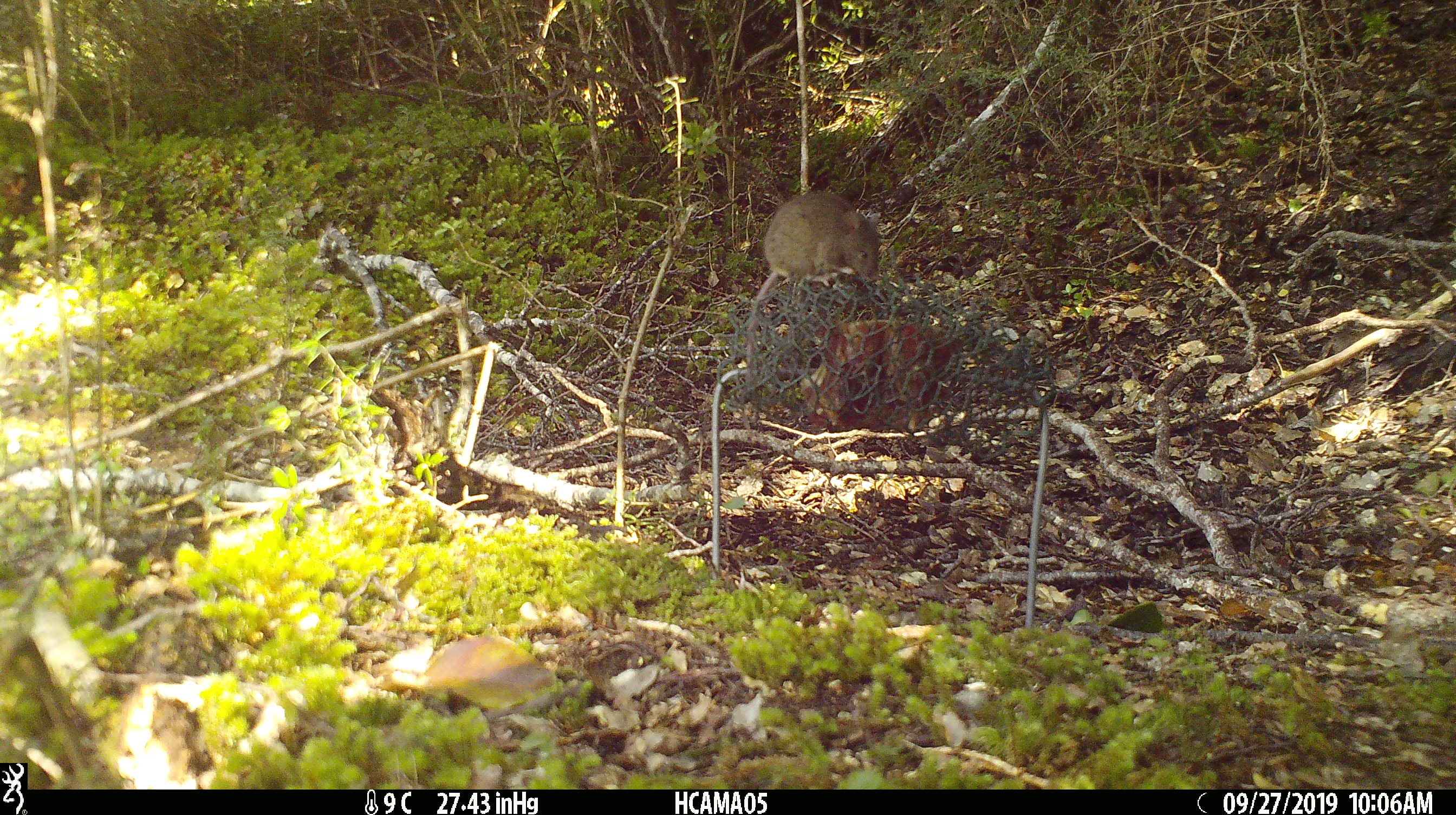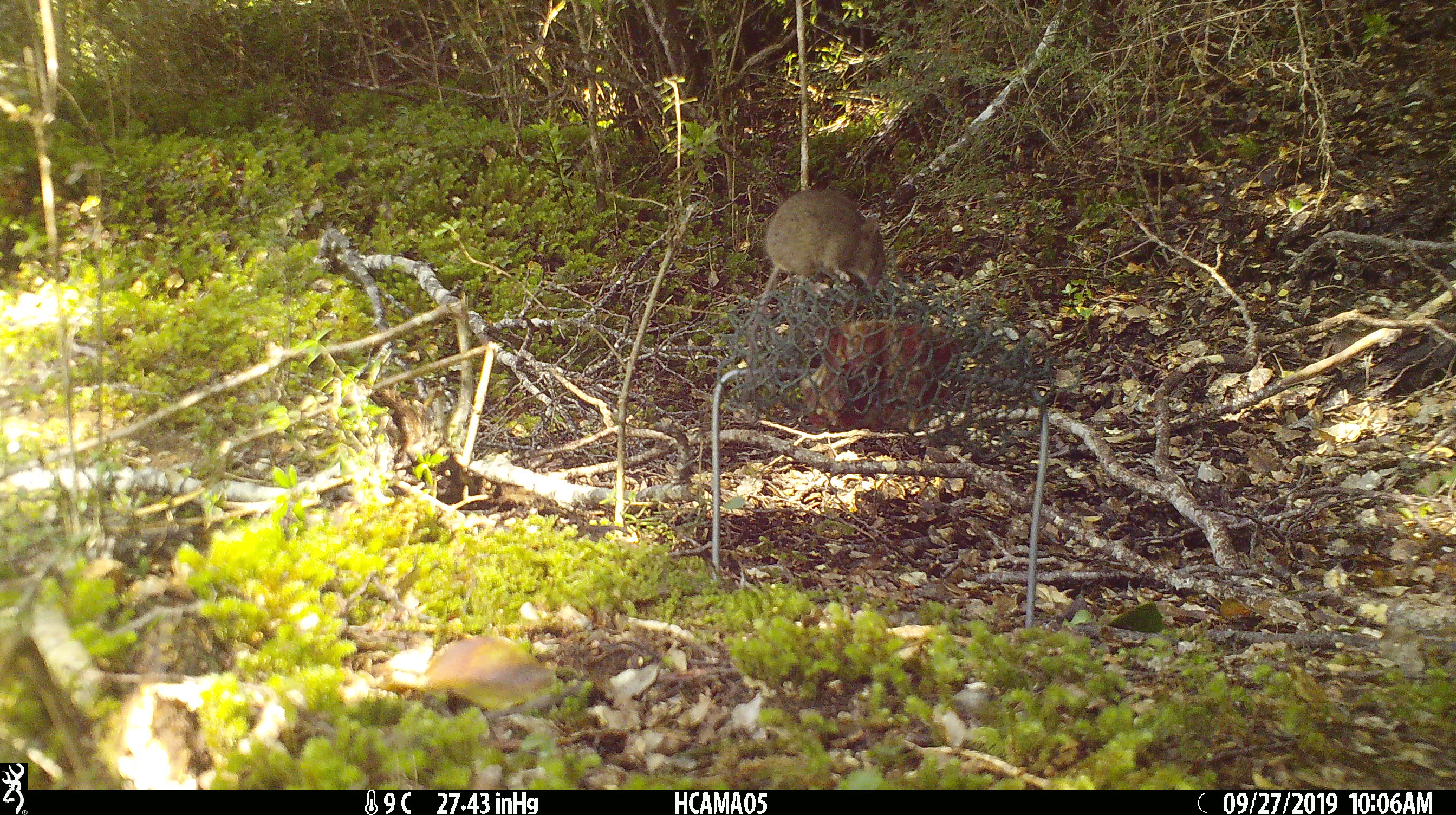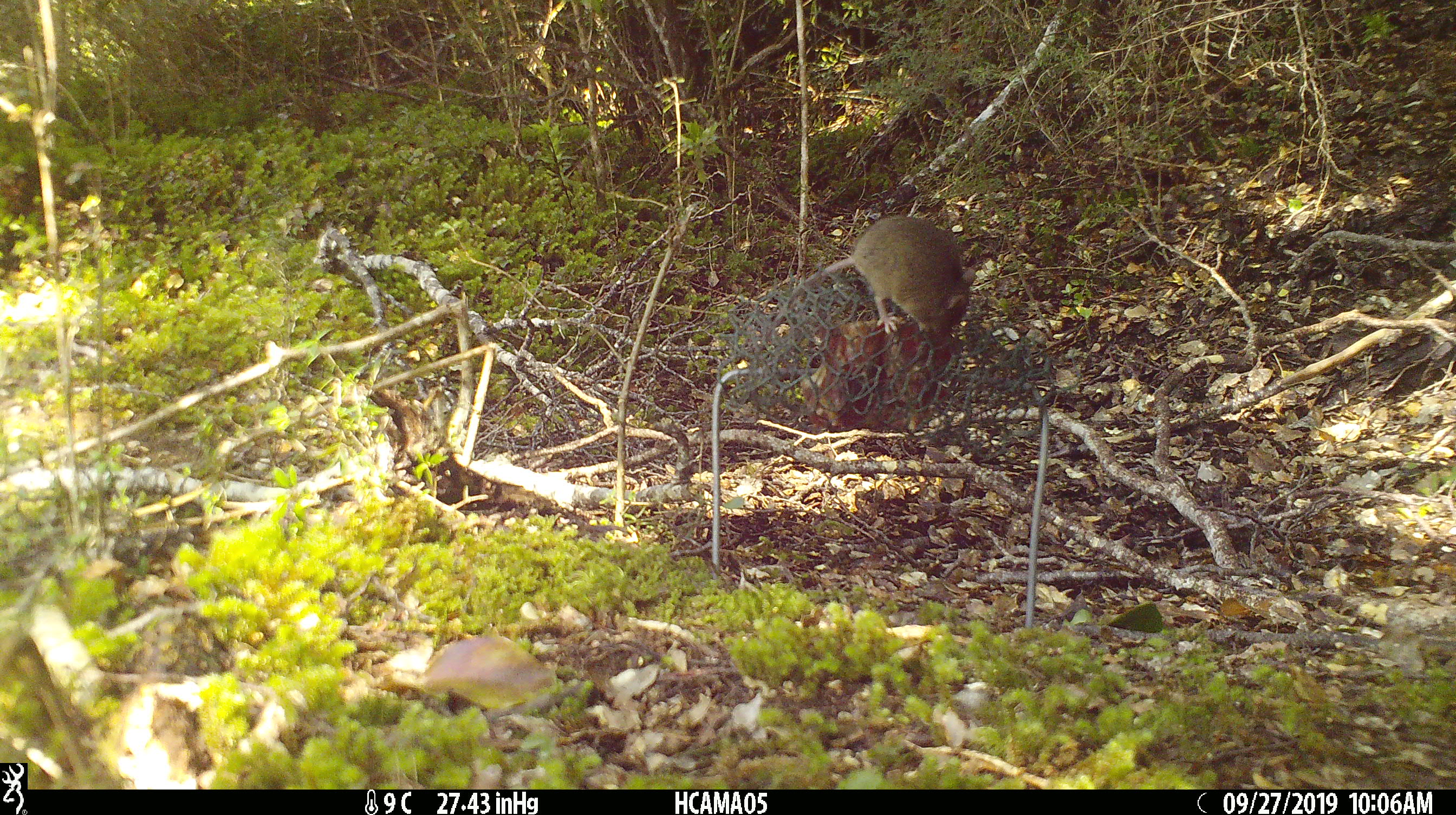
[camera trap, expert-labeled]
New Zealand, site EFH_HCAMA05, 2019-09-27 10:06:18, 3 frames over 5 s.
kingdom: Animalia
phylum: Chordata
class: Mammalia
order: Rodentia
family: Muridae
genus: Mus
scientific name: Mus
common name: mouse